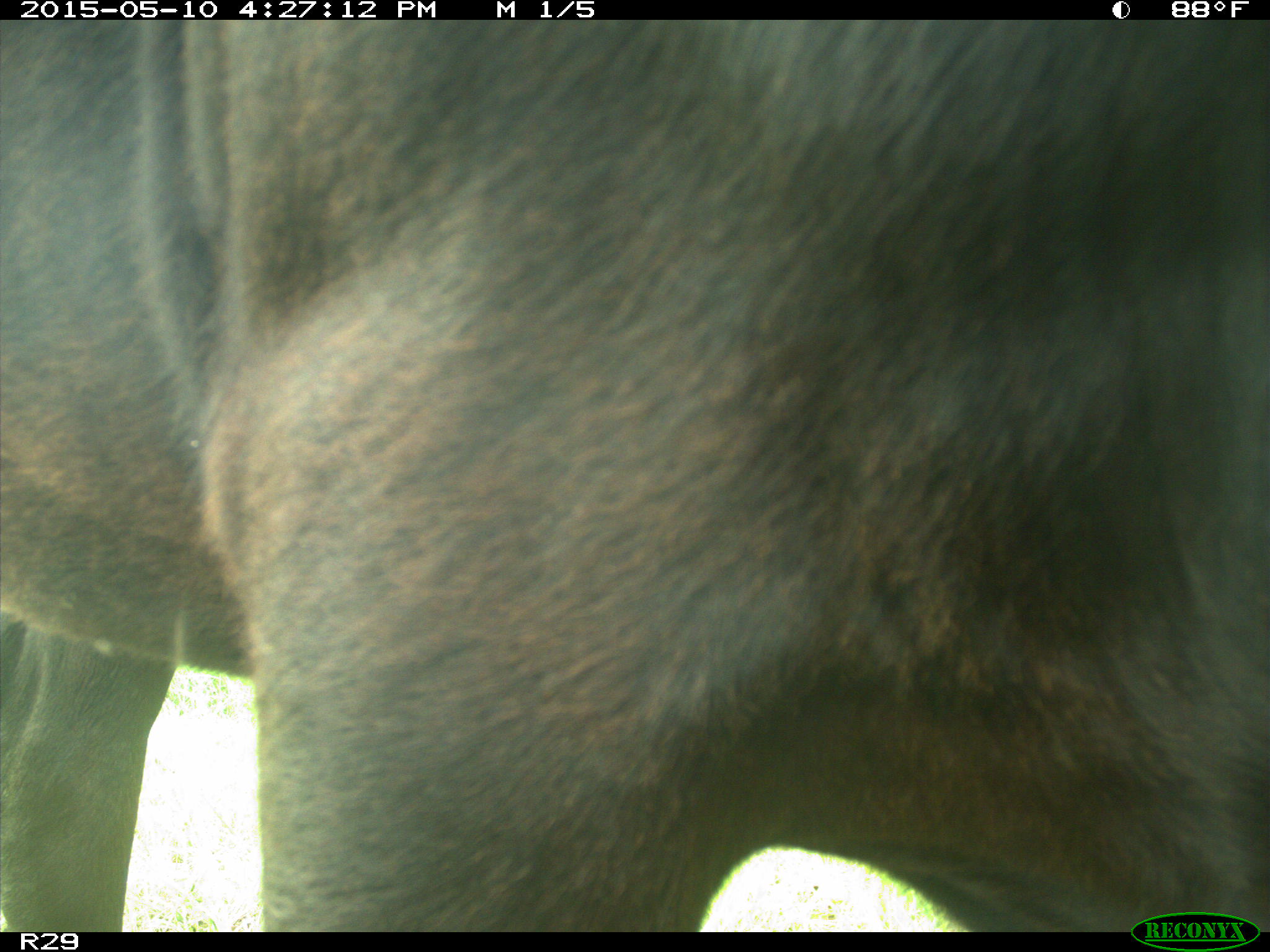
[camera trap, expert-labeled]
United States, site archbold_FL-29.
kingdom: Animalia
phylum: Chordata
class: Mammalia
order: Artiodactyla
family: Bovidae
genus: Bos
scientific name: Bos taurus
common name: domestic cow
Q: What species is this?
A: Bos taurus (domestic cow).